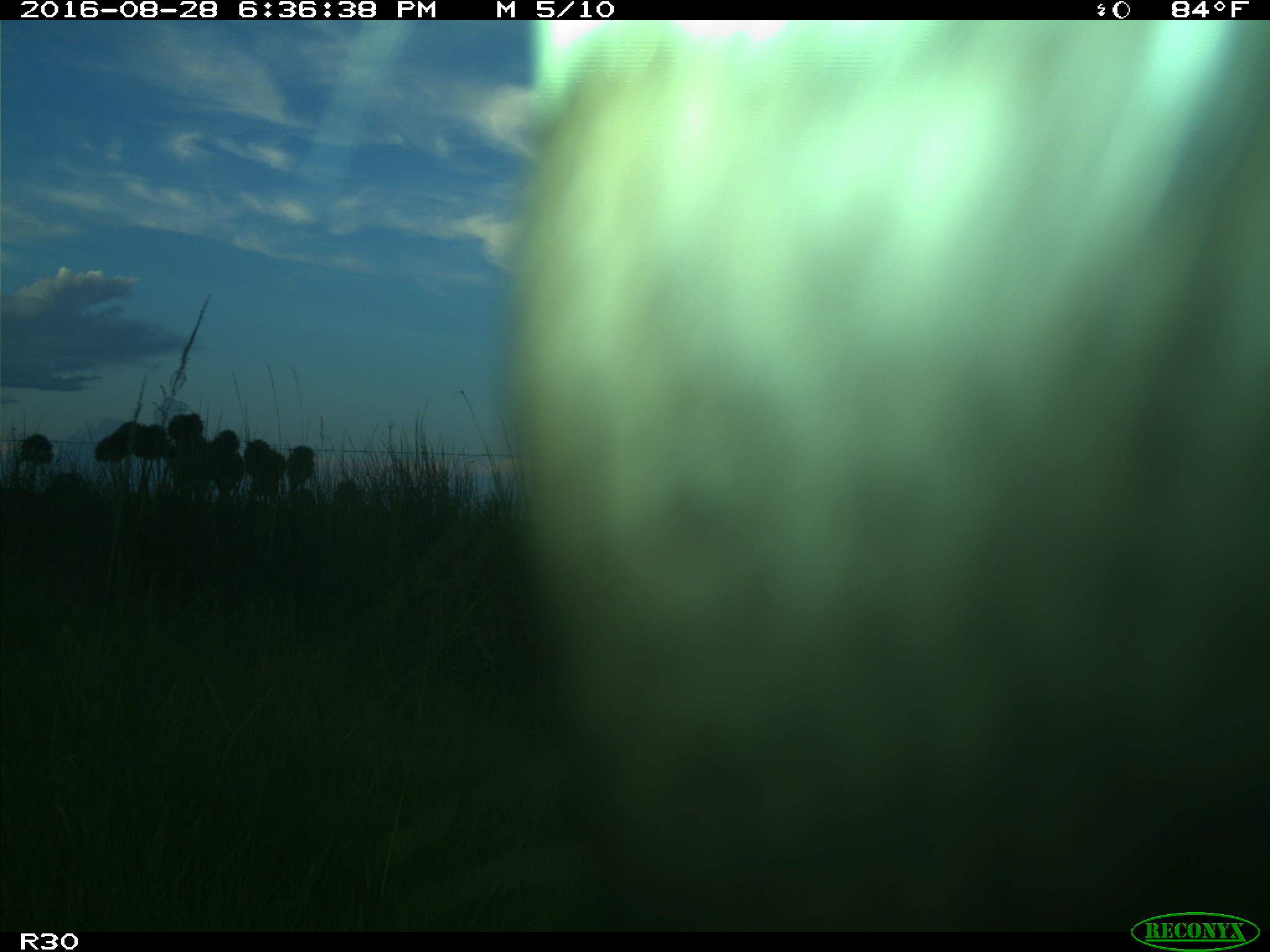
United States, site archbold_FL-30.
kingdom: Animalia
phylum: Chordata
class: Mammalia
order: Artiodactyla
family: Bovidae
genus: Bos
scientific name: Bos taurus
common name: domestic cow